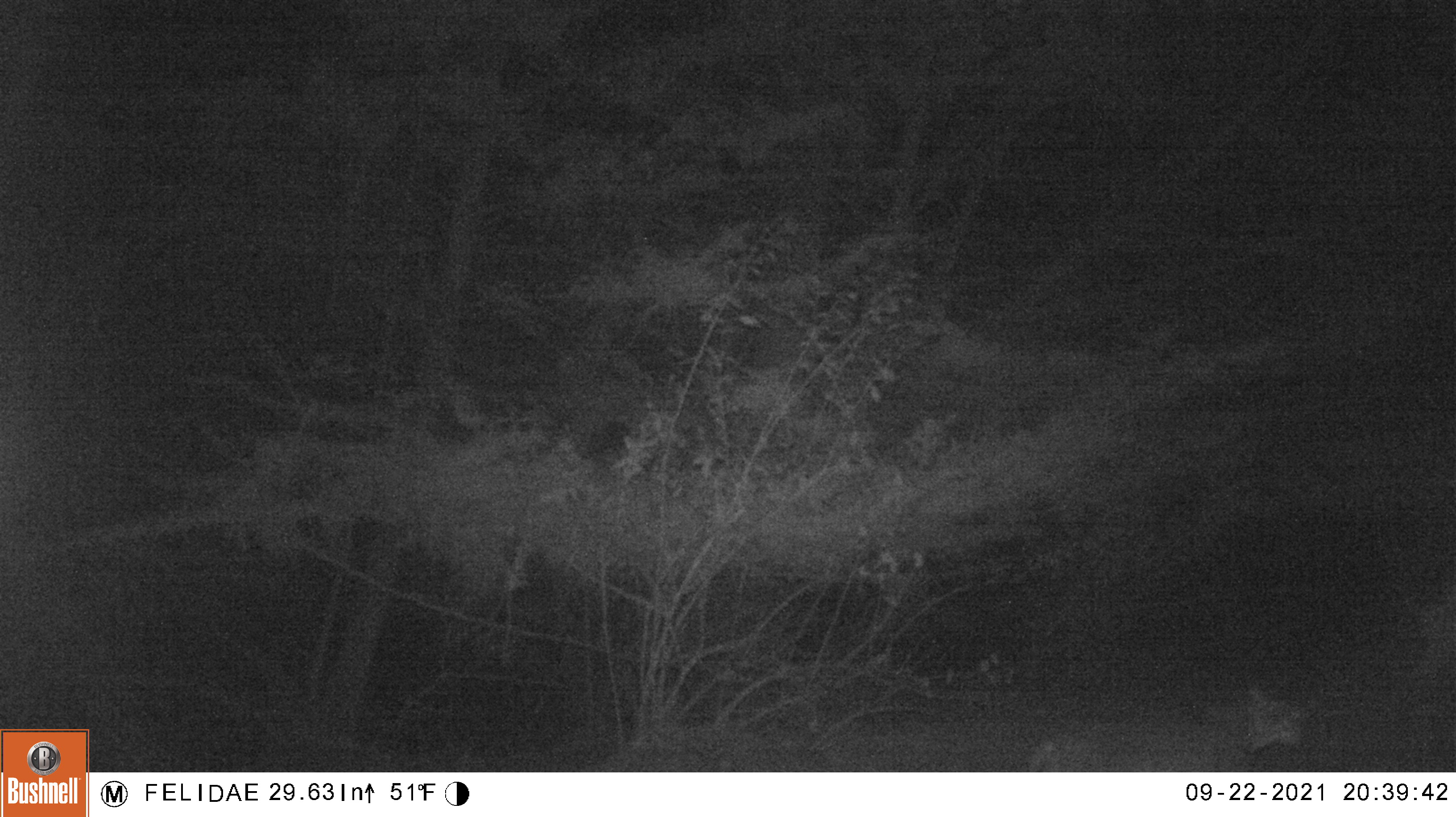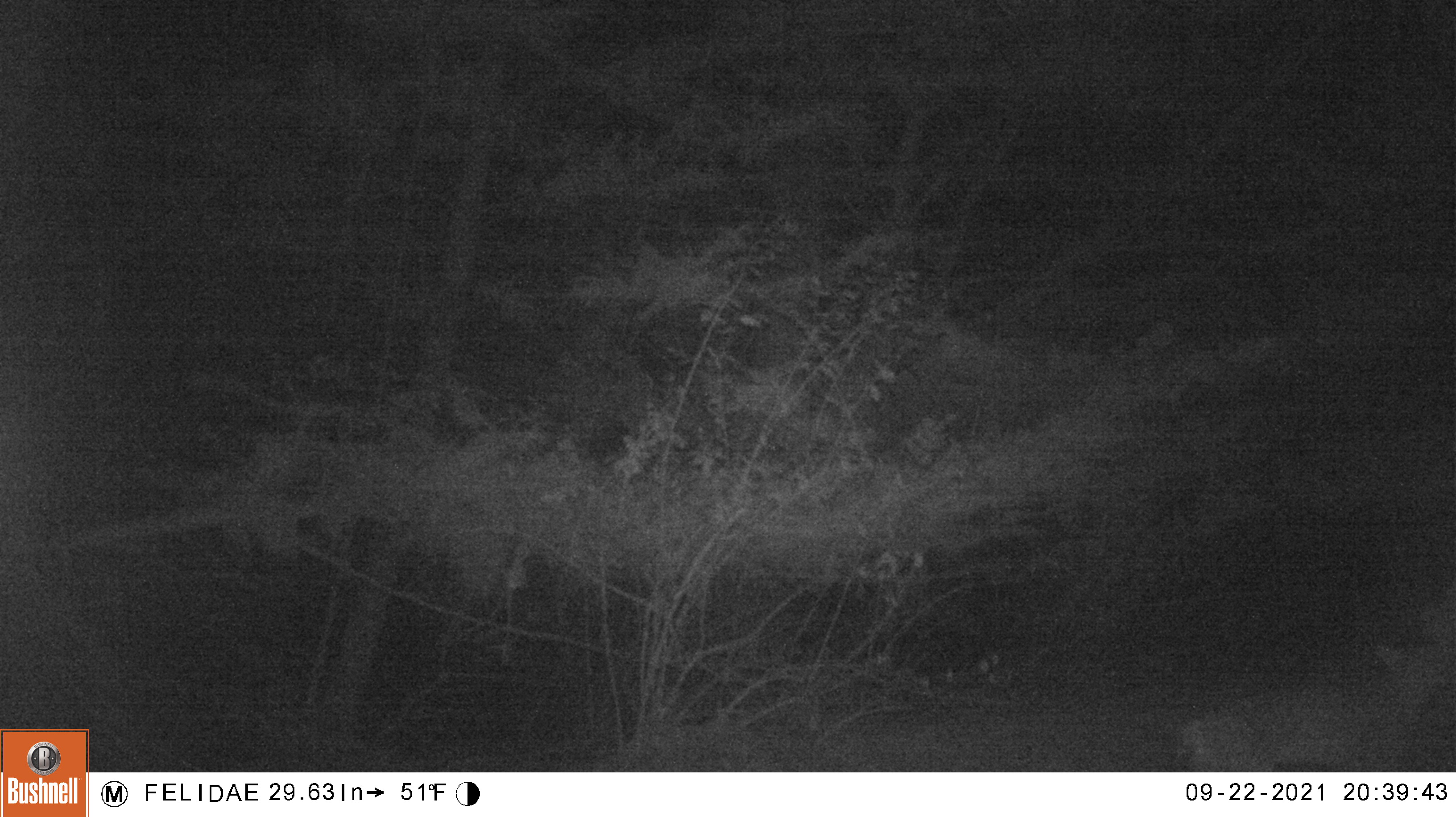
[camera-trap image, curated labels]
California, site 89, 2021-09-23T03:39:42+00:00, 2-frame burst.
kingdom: Animalia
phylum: Chordata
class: Mammalia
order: Carnivora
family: Felidae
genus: Lynx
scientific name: Lynx rufus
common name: bobcat